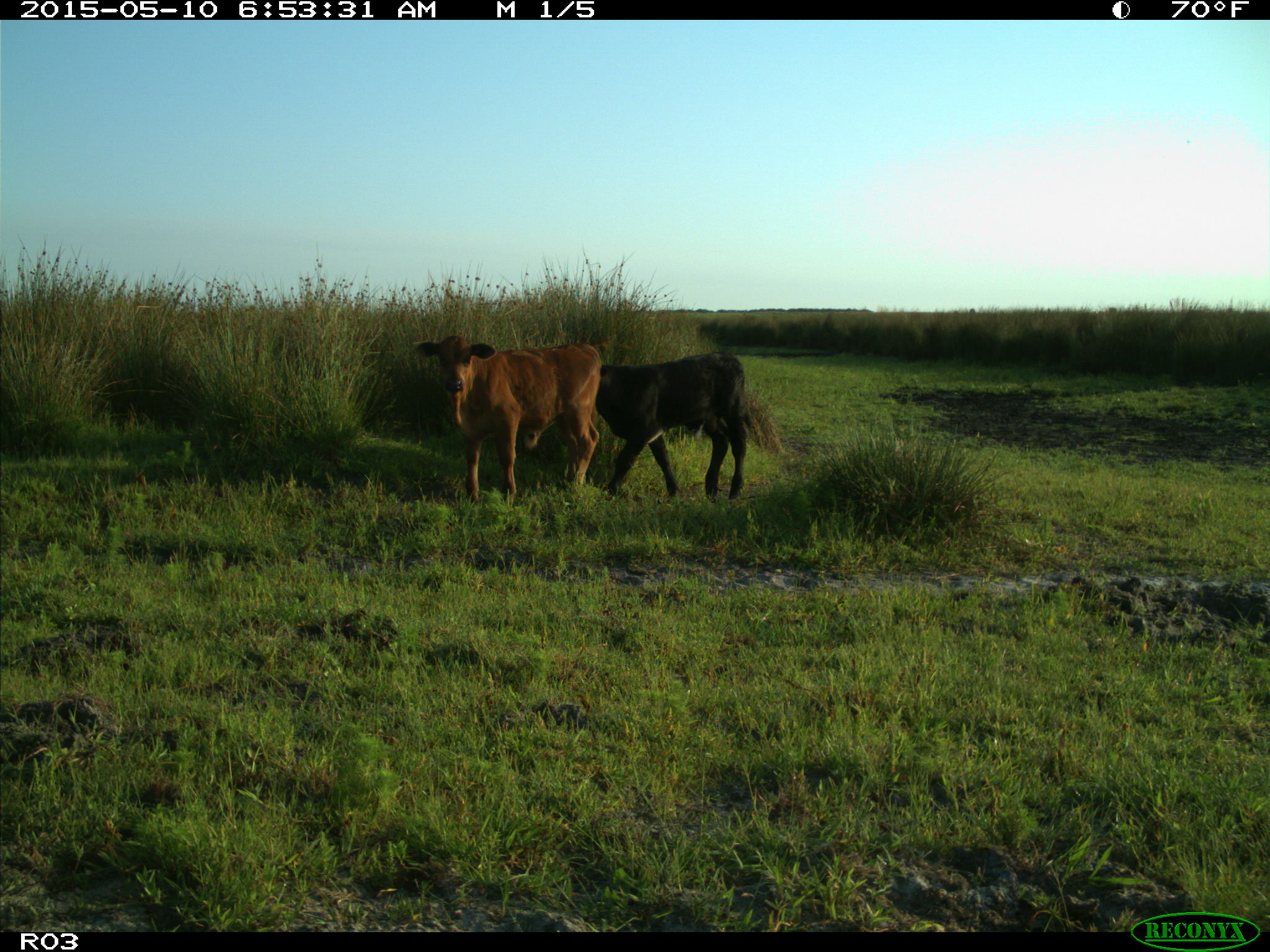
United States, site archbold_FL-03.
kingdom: Animalia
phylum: Chordata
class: Mammalia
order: Artiodactyla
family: Bovidae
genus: Bos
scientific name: Bos taurus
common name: domestic cow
Bos taurus (domestic cow).